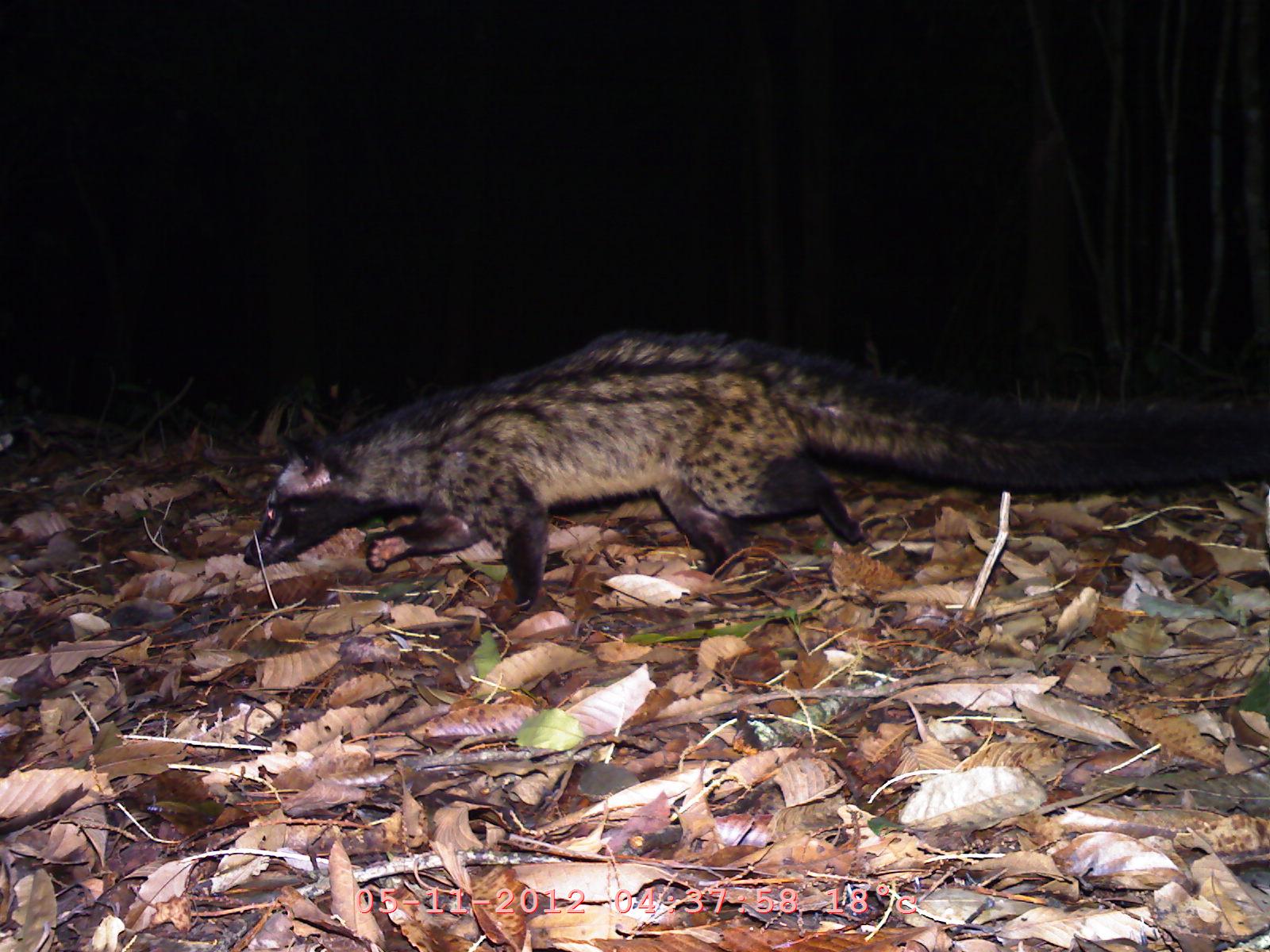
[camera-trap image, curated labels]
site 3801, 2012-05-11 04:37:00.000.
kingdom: Animalia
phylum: Chordata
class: Mammalia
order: Carnivora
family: Viverridae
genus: Paradoxurus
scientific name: Paradoxurus hermaphroditus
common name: asian palm civet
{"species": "Paradoxurus hermaphroditus (asian palm civet)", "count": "1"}